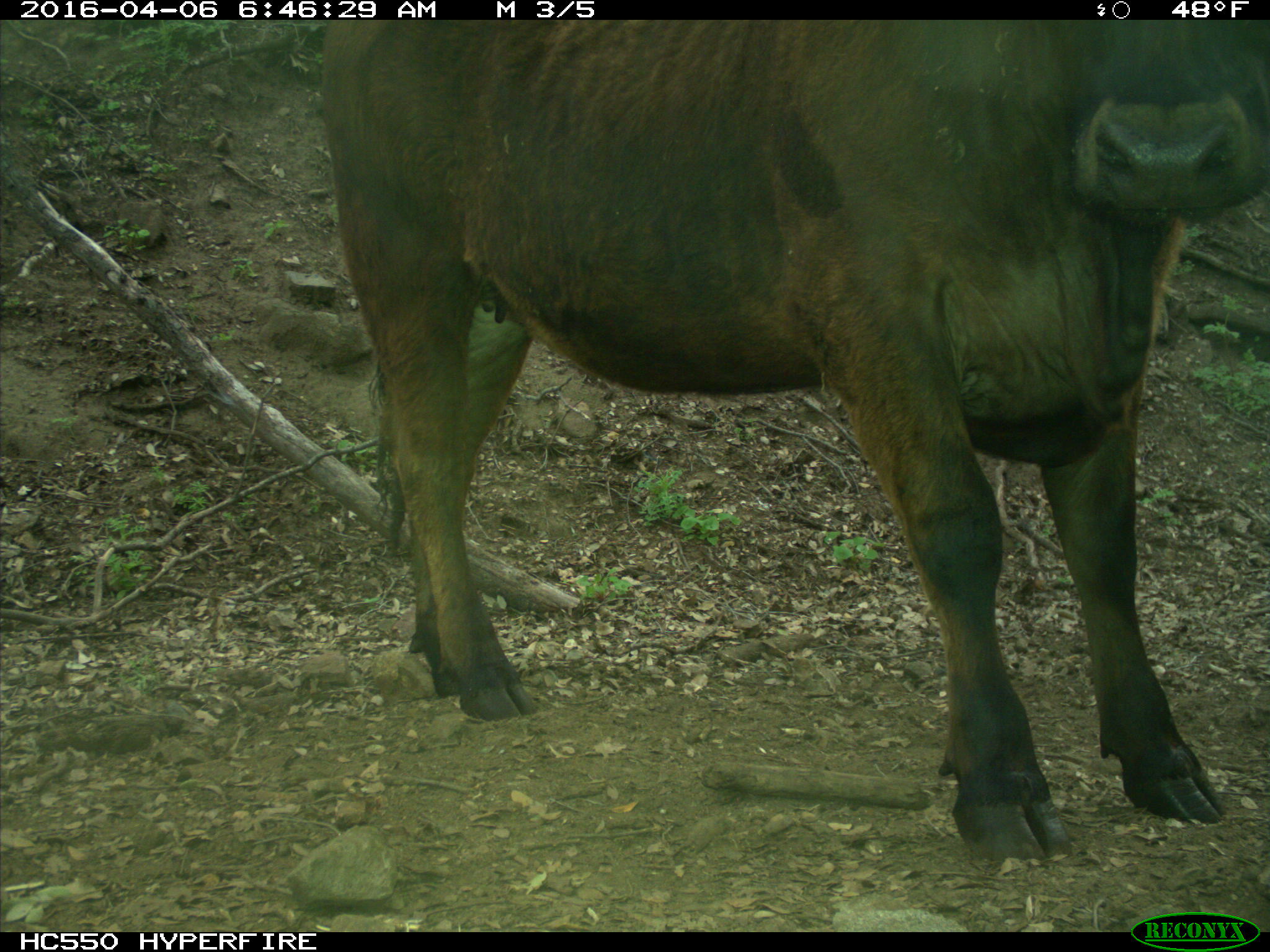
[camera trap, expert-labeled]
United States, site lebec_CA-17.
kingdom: Animalia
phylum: Chordata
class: Mammalia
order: Artiodactyla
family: Bovidae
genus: Bos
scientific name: Bos taurus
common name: domestic cow